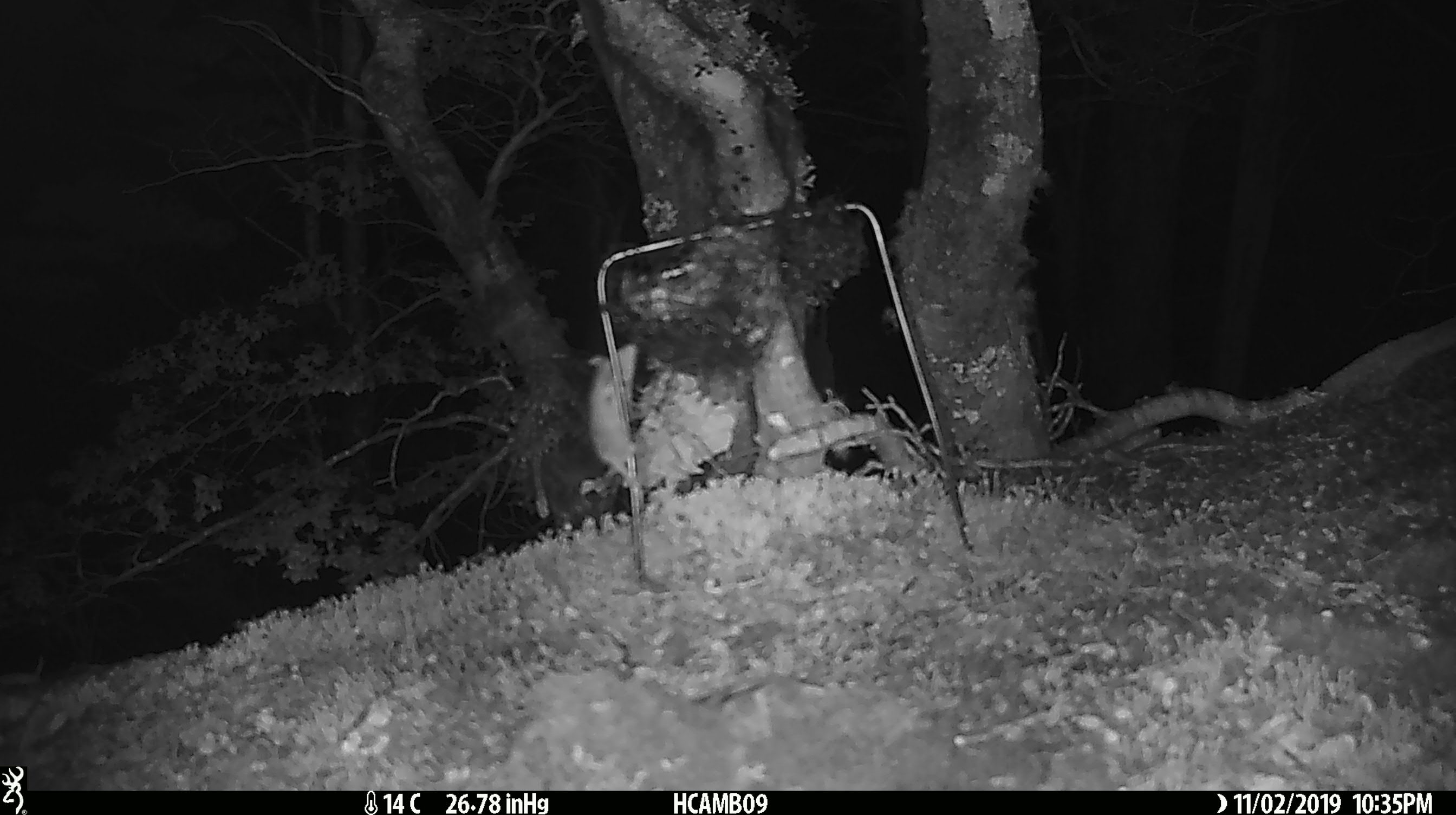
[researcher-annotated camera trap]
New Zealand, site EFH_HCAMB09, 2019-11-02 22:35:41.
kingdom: Animalia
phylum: Chordata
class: Mammalia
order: Rodentia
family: Muridae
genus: Mus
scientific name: Mus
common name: mouse